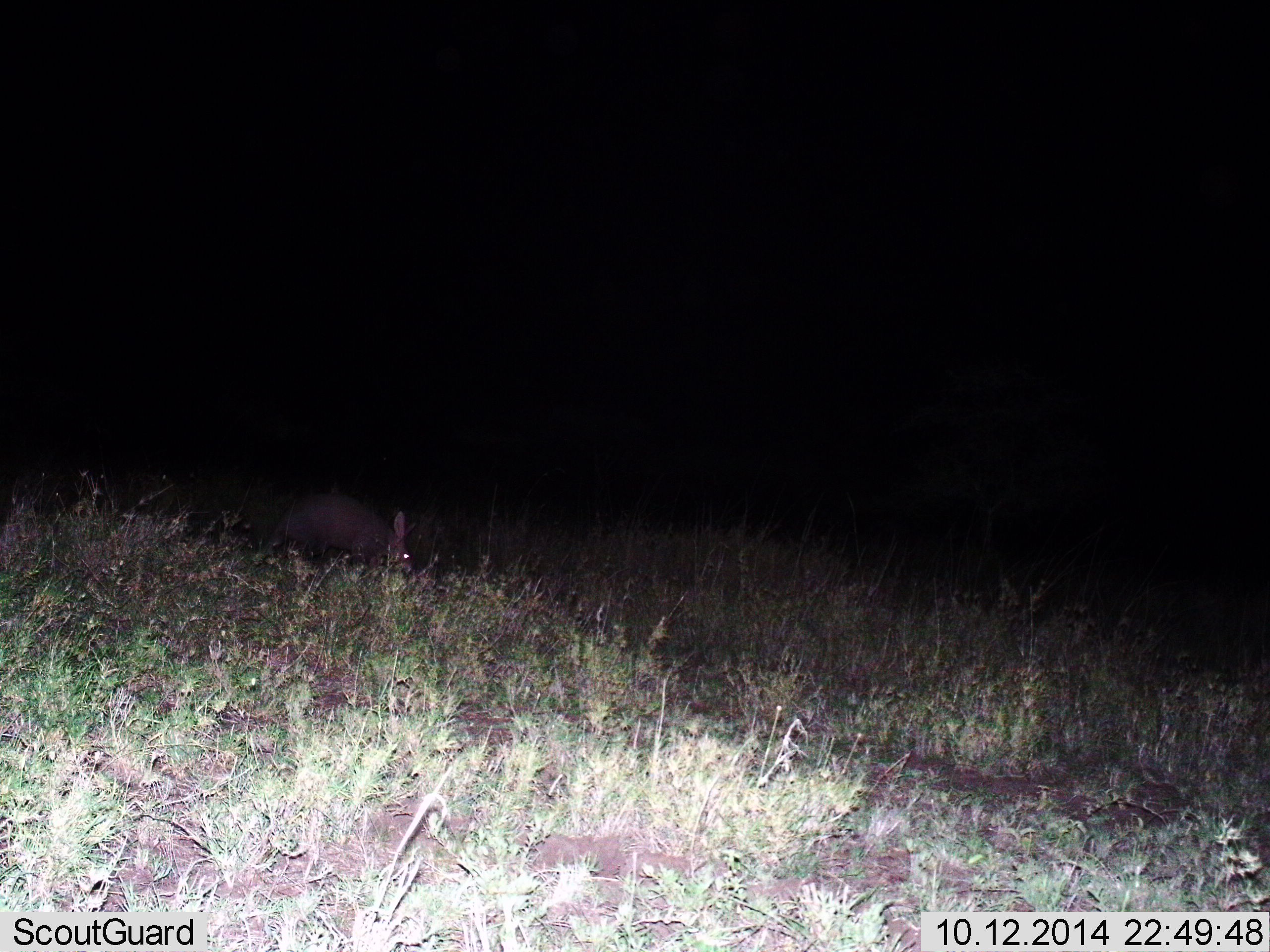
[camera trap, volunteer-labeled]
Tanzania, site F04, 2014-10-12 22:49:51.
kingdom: Animalia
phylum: Chordata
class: Mammalia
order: Tubulidentata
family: Orycteropodidae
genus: Orycteropus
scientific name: Orycteropus afer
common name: aardvark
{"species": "aardvark (Orycteropus afer)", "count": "1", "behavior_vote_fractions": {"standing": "80%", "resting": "0%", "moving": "20%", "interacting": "0%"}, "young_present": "0%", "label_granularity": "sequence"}